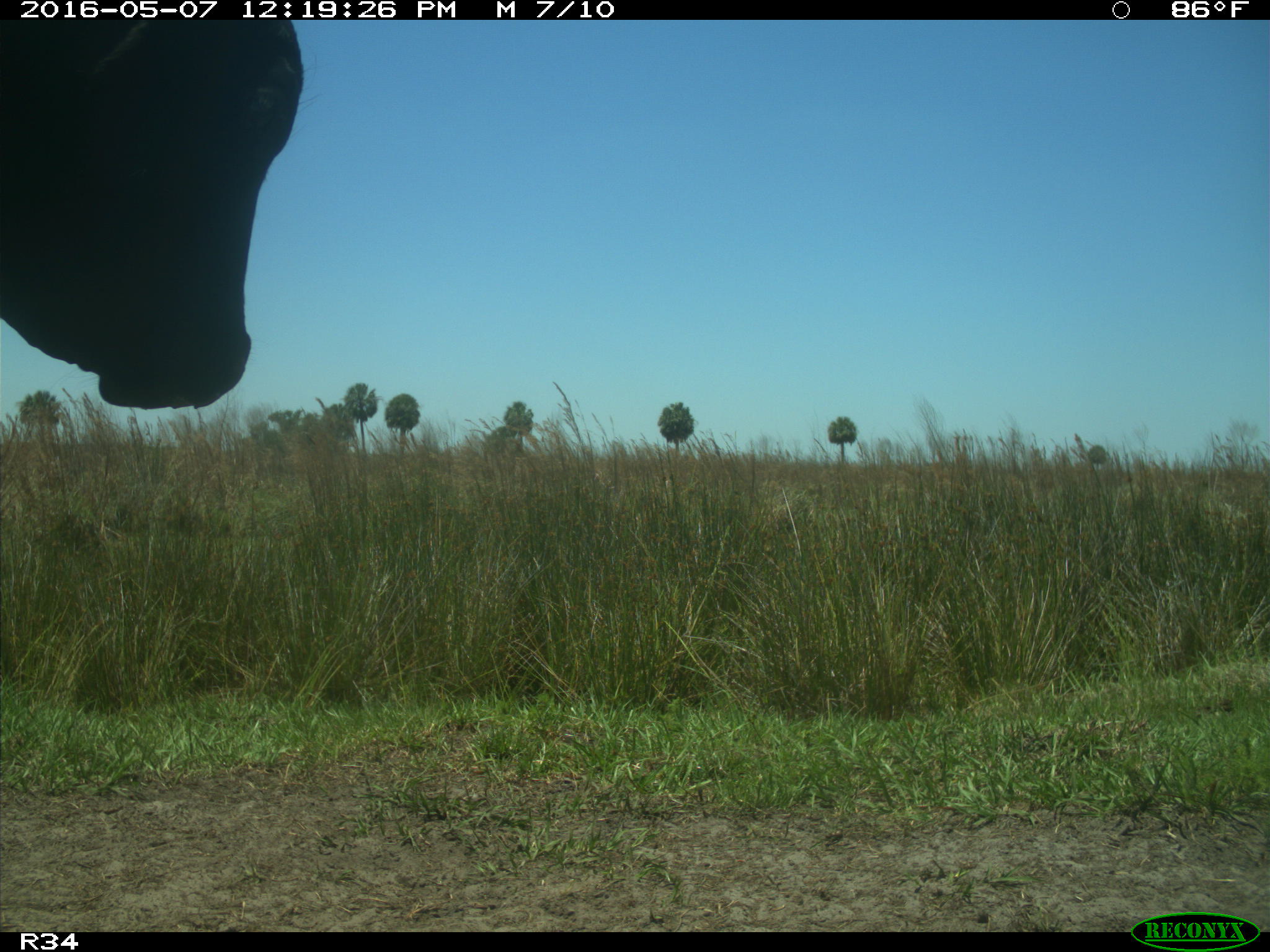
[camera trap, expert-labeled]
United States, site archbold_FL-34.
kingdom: Animalia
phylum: Chordata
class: Mammalia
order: Artiodactyla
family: Bovidae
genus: Bos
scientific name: Bos taurus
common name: domestic cow